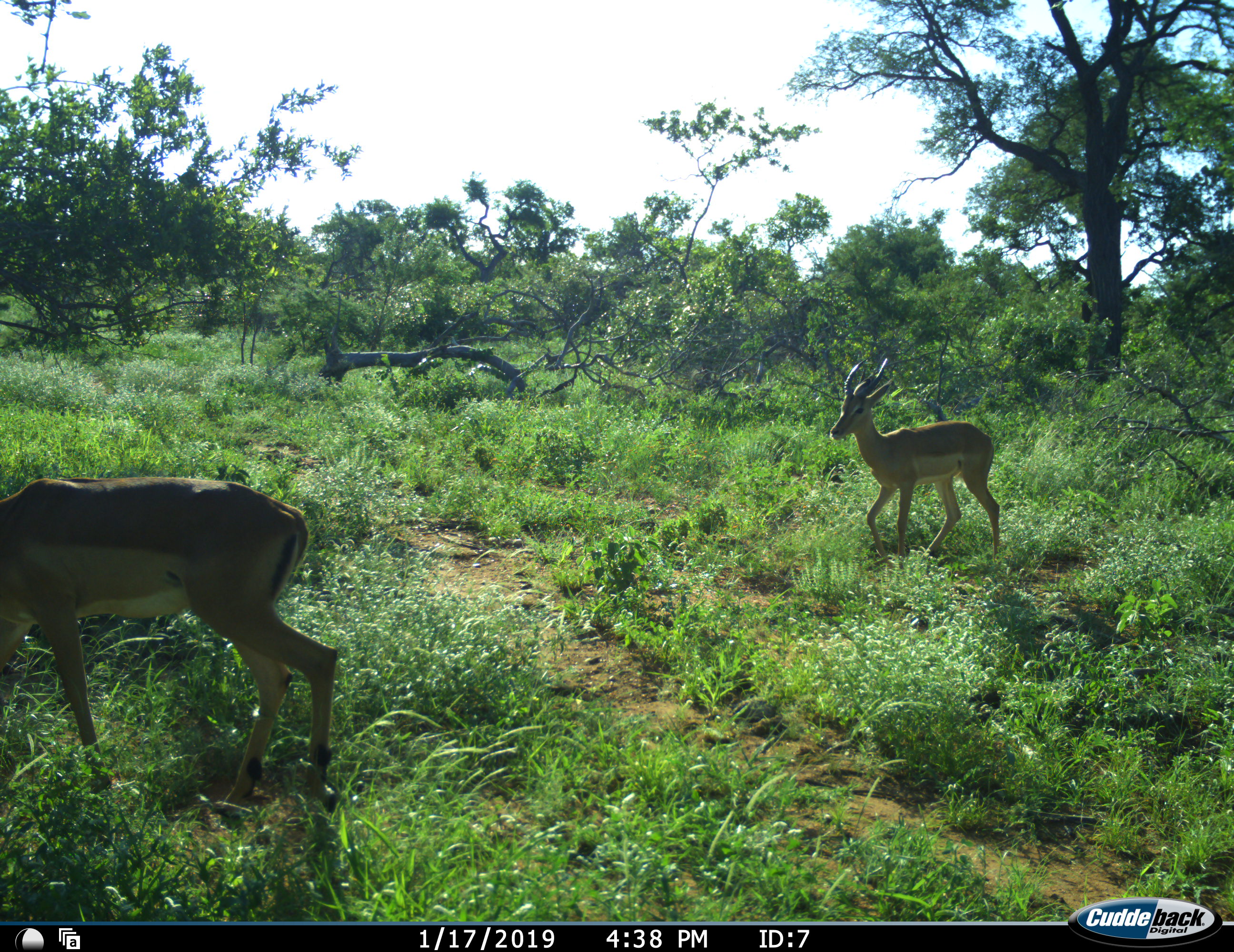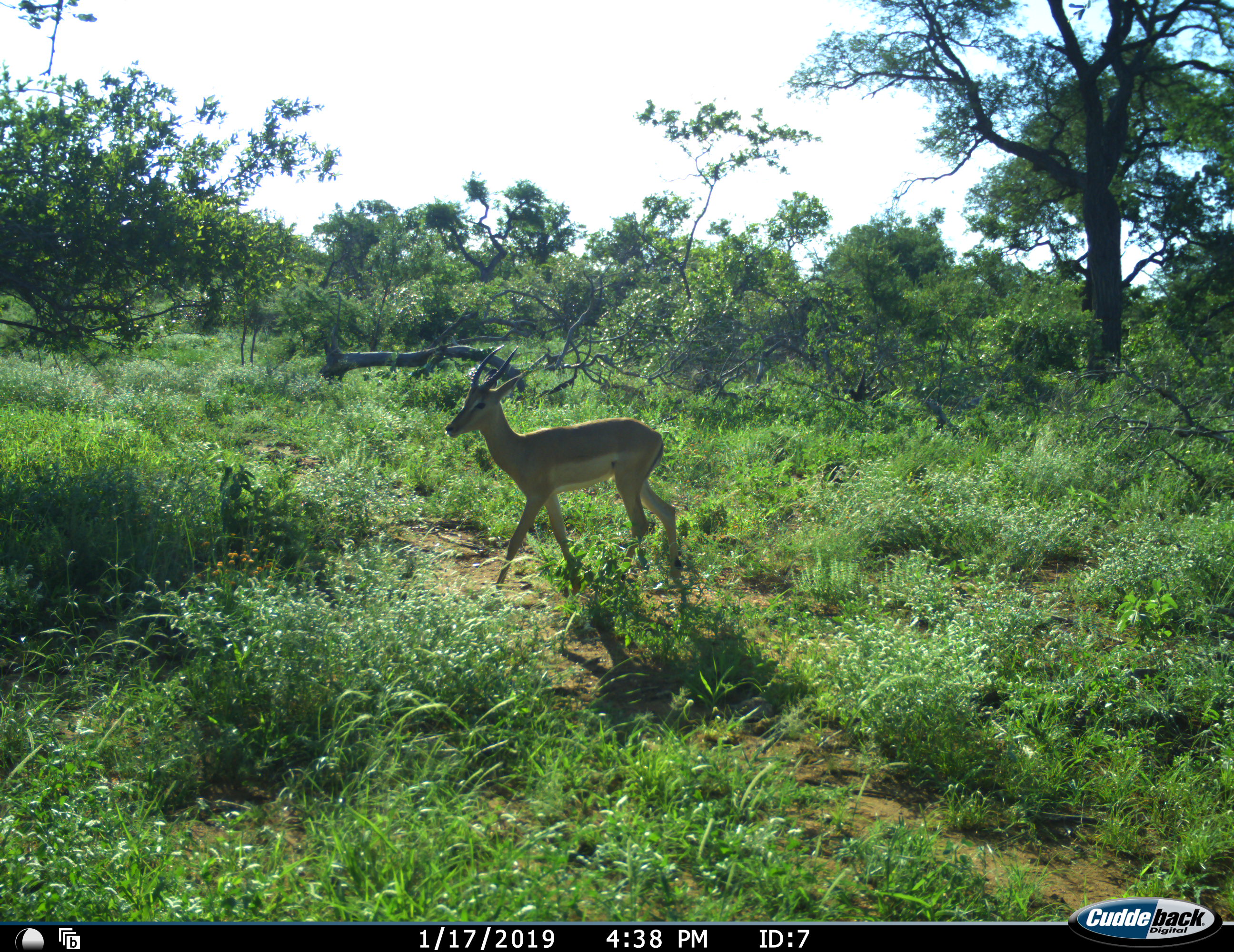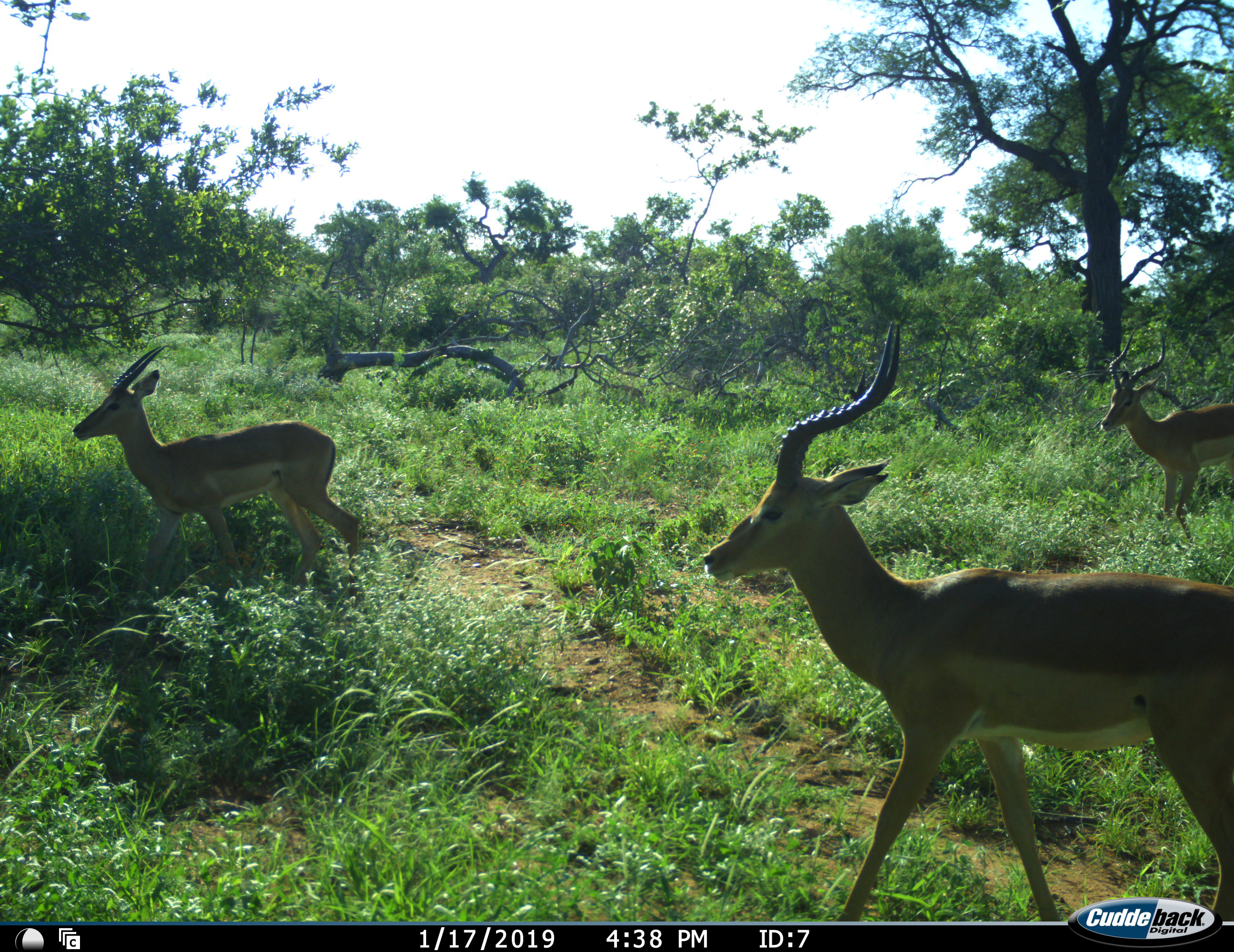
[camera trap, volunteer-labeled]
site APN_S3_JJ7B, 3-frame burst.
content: unidentified animal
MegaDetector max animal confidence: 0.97